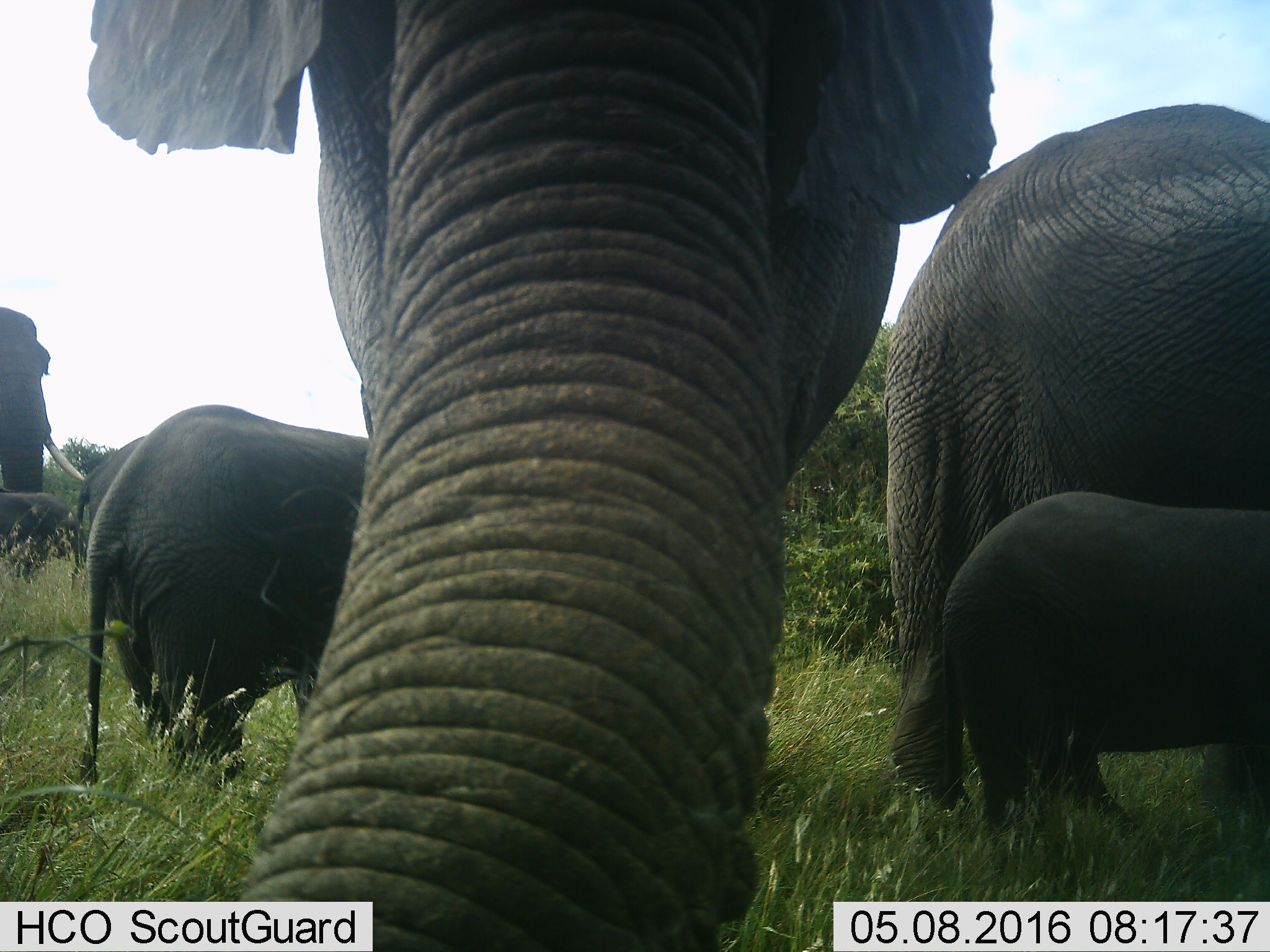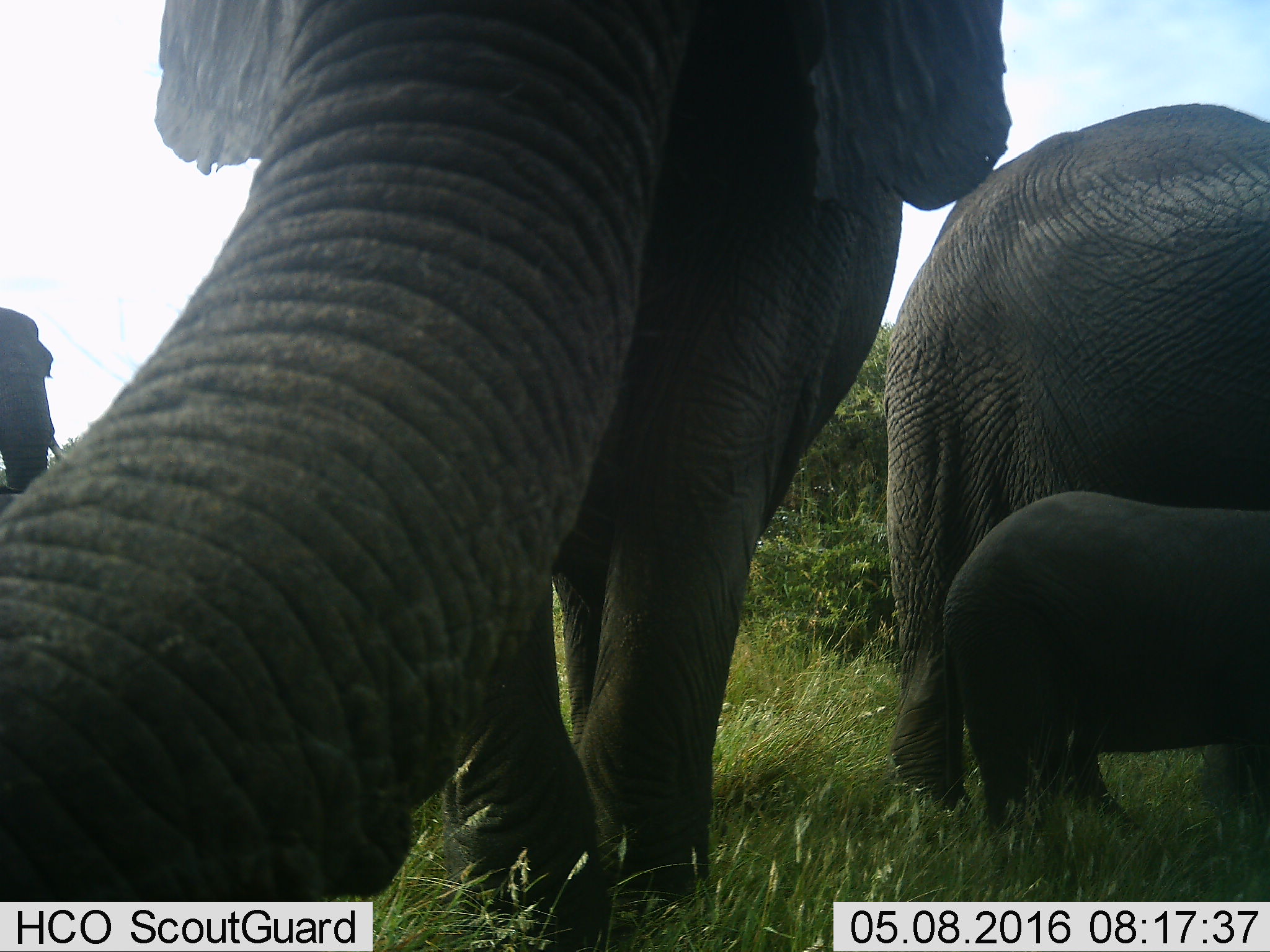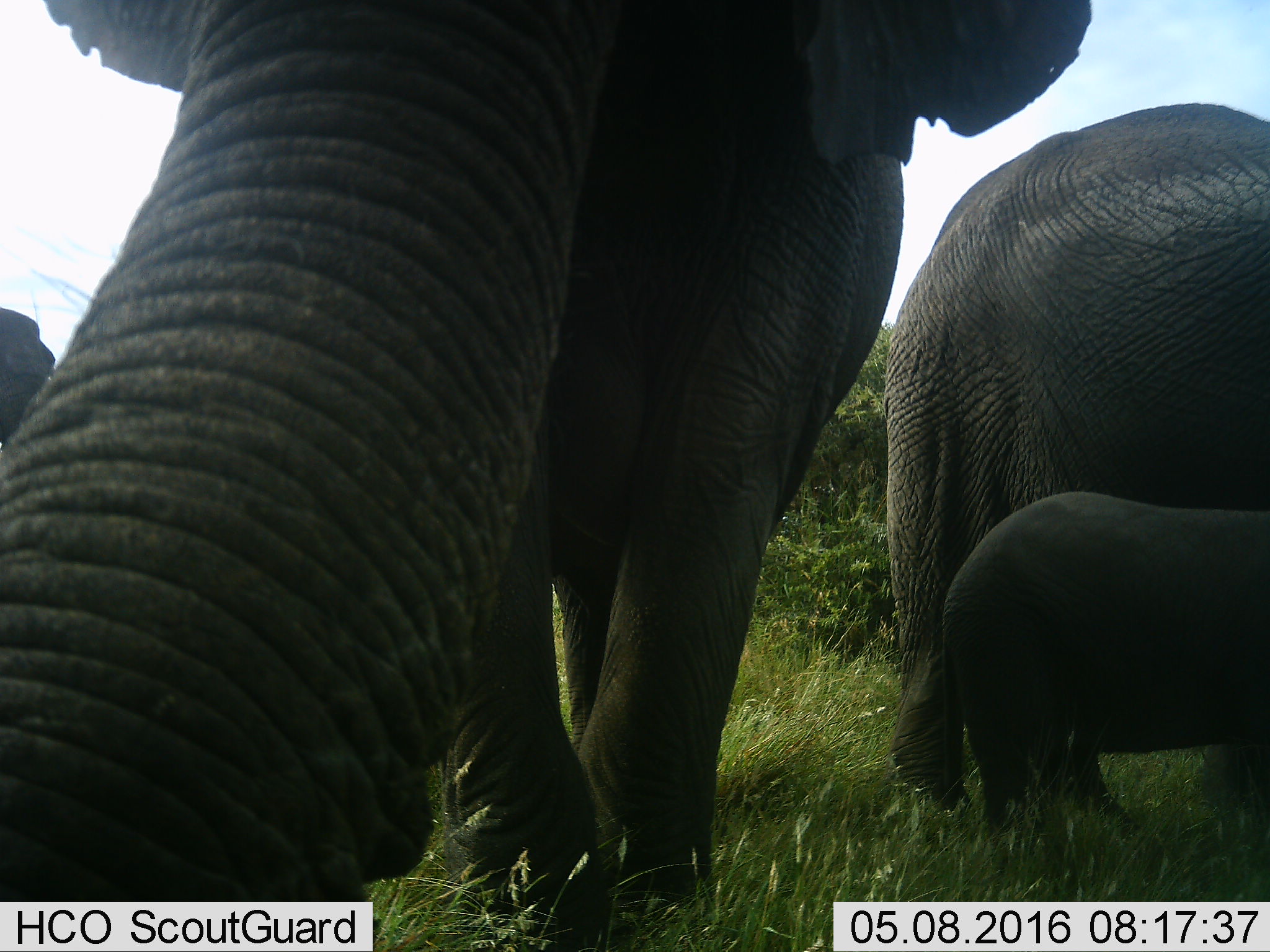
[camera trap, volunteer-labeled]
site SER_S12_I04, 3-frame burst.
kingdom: Animalia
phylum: Chordata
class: Mammalia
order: Proboscidea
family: Elephantidae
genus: Loxodonta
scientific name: Loxodonta africana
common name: african bush elephant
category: elephant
Elephant (african bush elephant) (Loxodonta africana), count 6. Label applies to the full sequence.